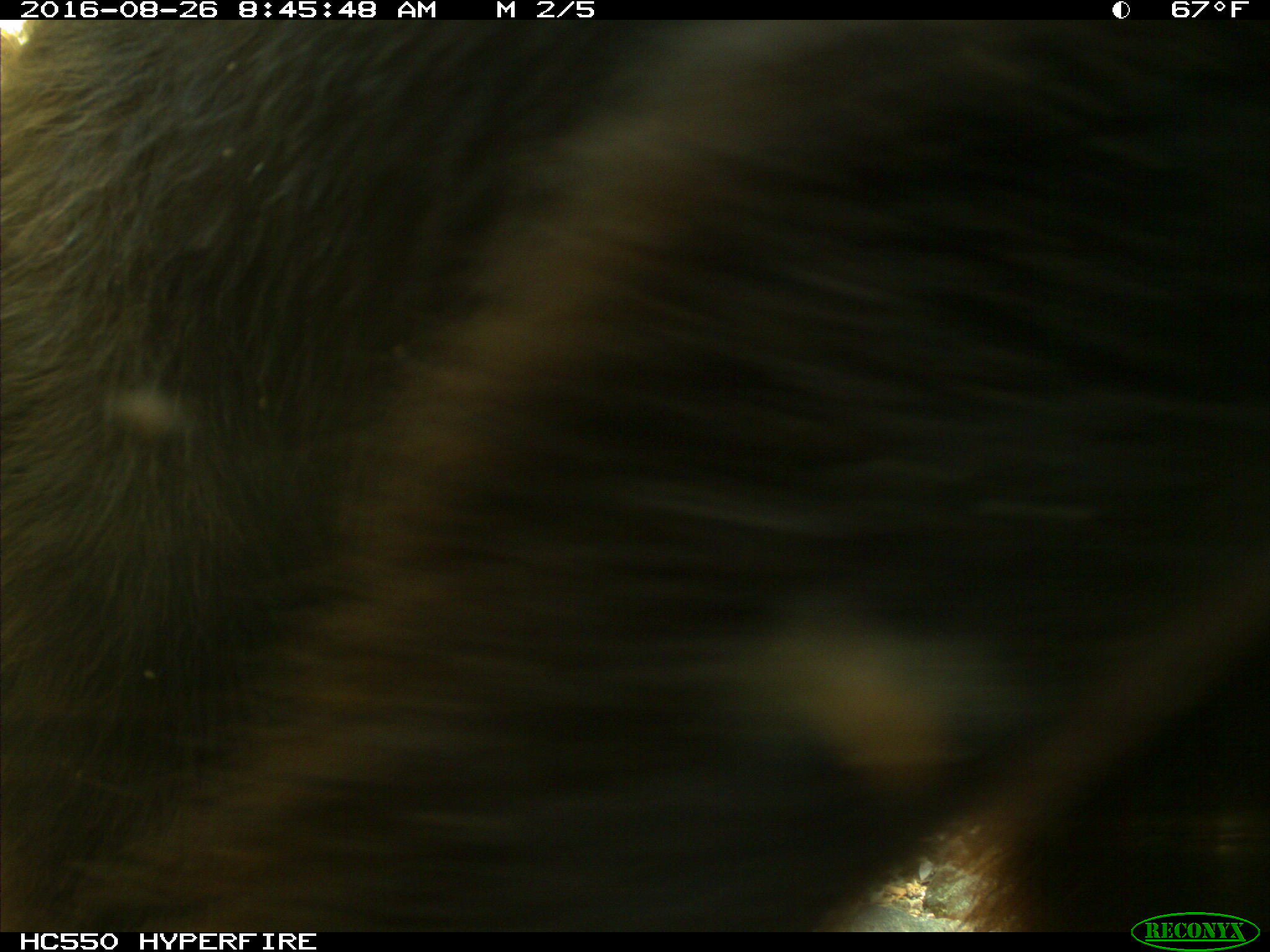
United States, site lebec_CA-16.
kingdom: Animalia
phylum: Chordata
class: Mammalia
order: Carnivora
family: Ursidae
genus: Ursus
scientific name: Ursus americanus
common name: american black bear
Ursus americanus (american black bear).